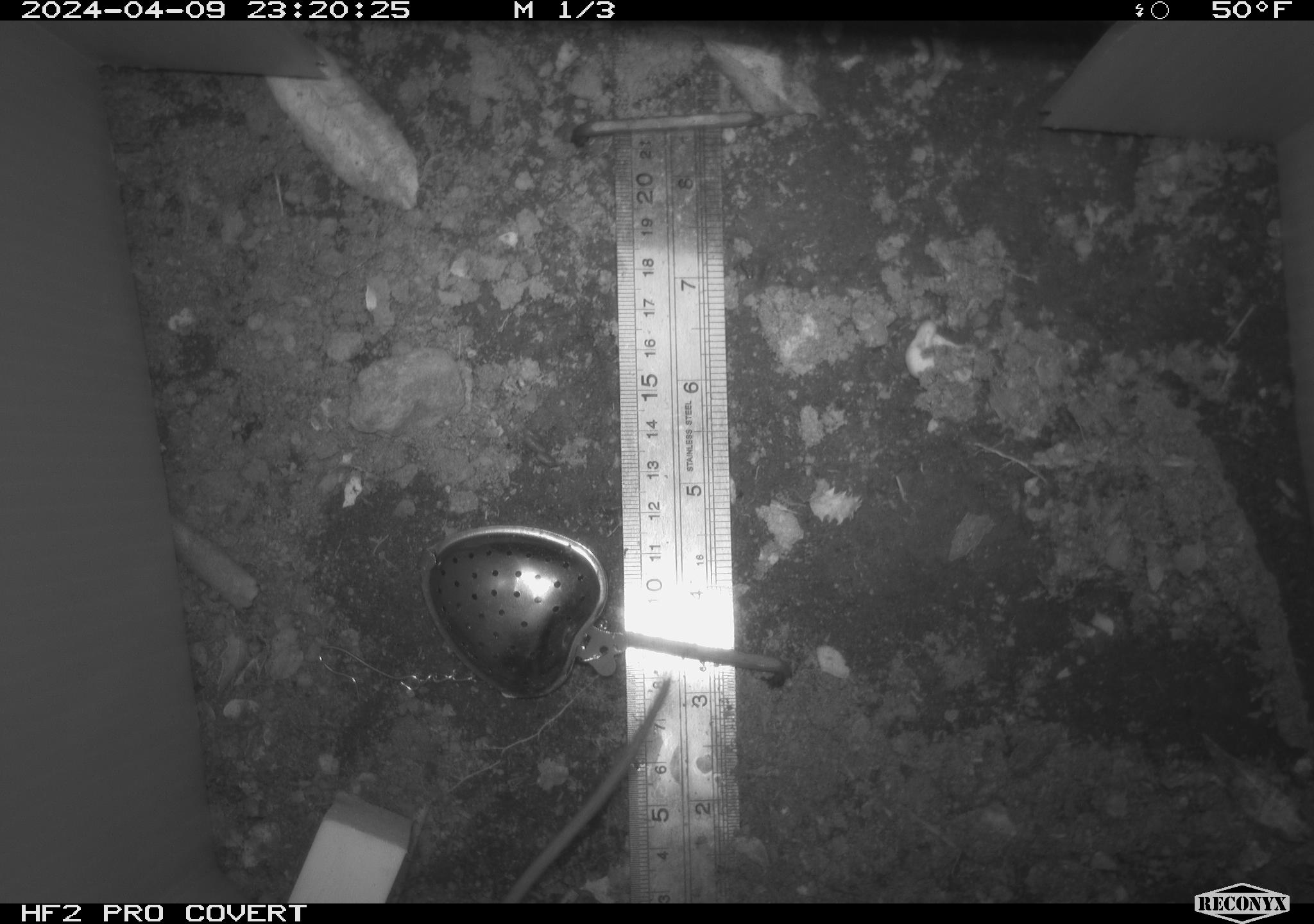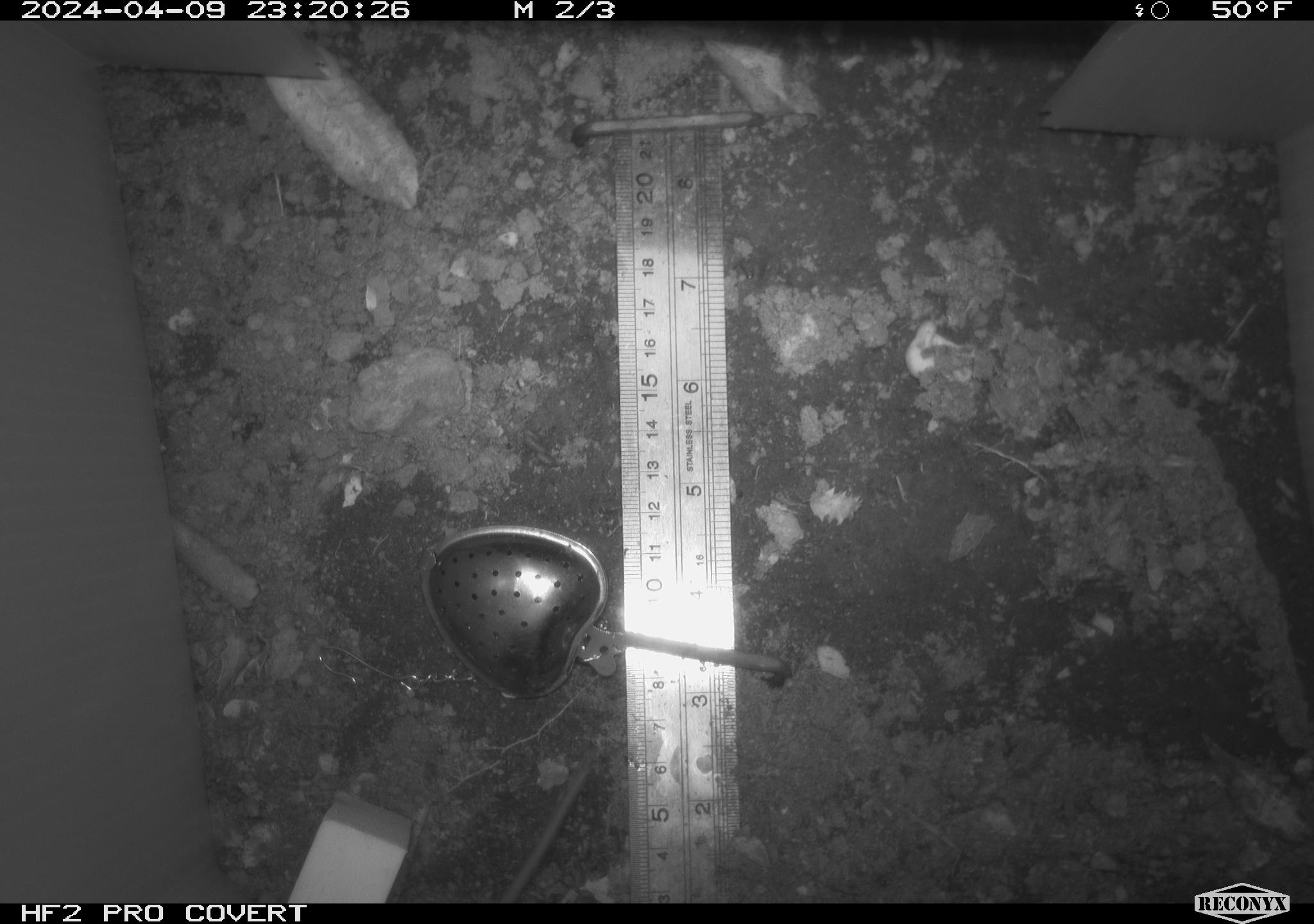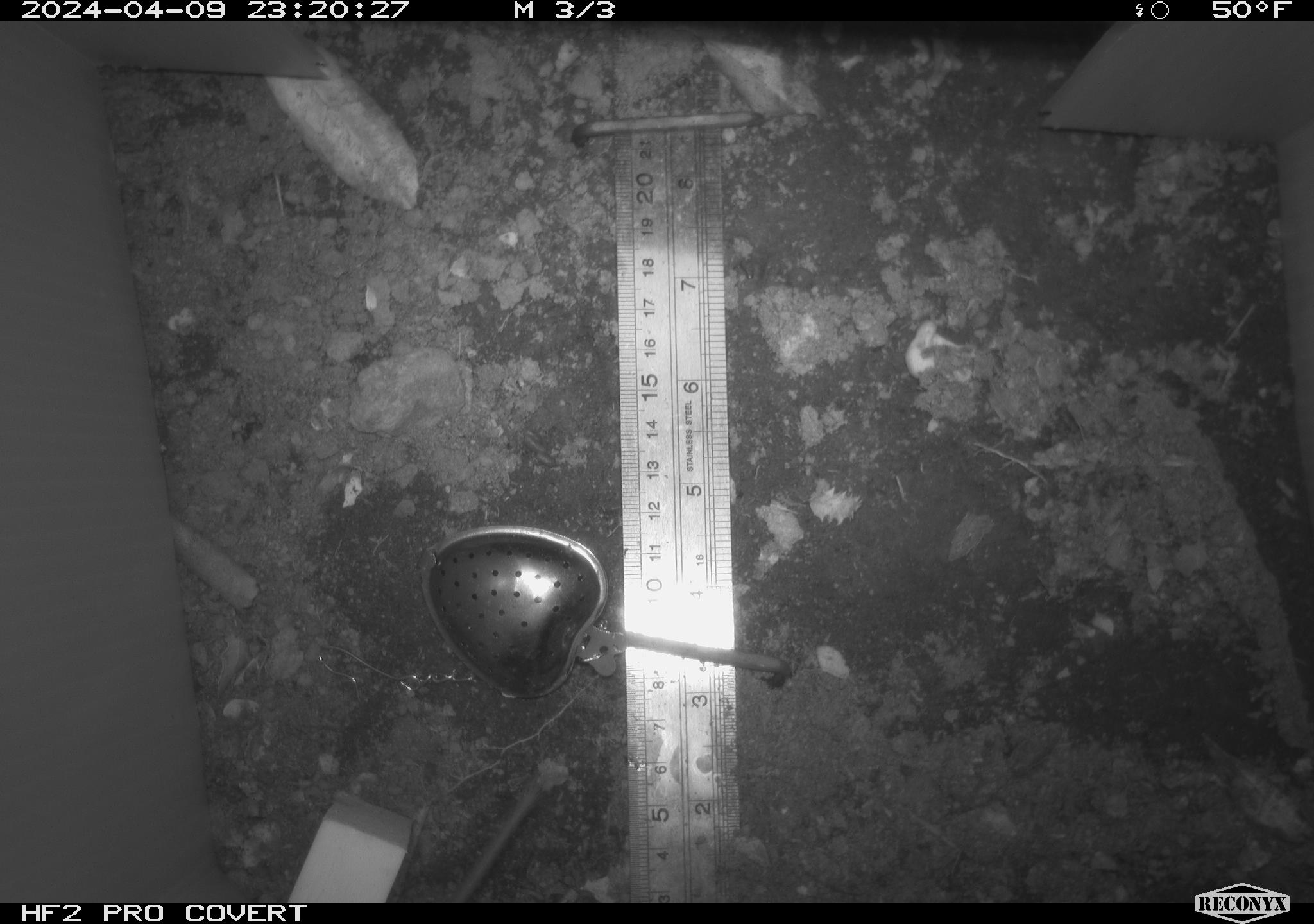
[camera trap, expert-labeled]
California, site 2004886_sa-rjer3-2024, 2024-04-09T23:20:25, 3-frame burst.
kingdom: Animalia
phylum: Chordata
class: Mammalia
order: Rodentia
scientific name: Rodentia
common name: mouse species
Mouse species (Rodentia).